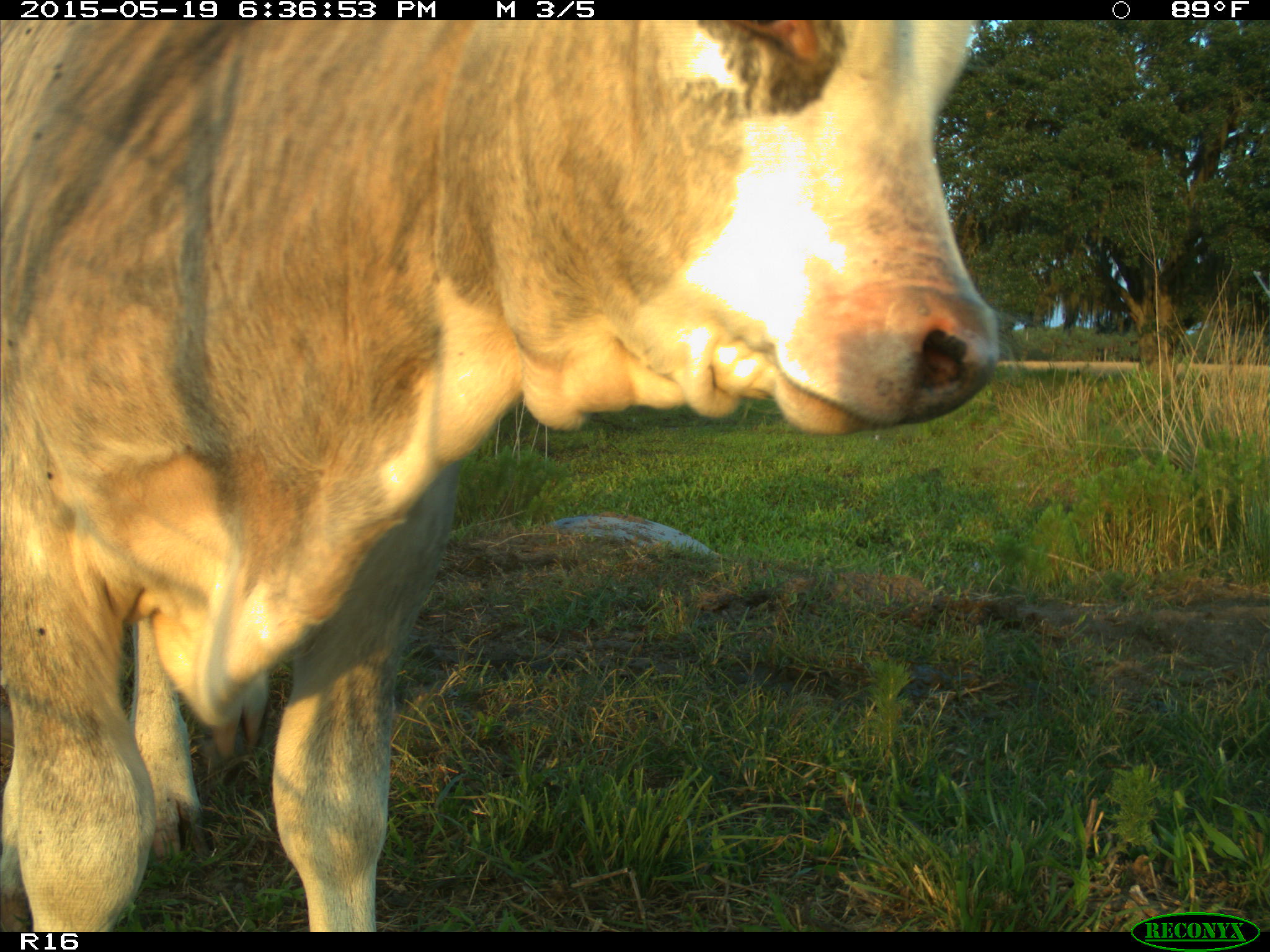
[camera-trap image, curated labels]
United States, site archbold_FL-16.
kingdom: Animalia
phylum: Chordata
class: Mammalia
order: Artiodactyla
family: Bovidae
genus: Bos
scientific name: Bos taurus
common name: domestic cow